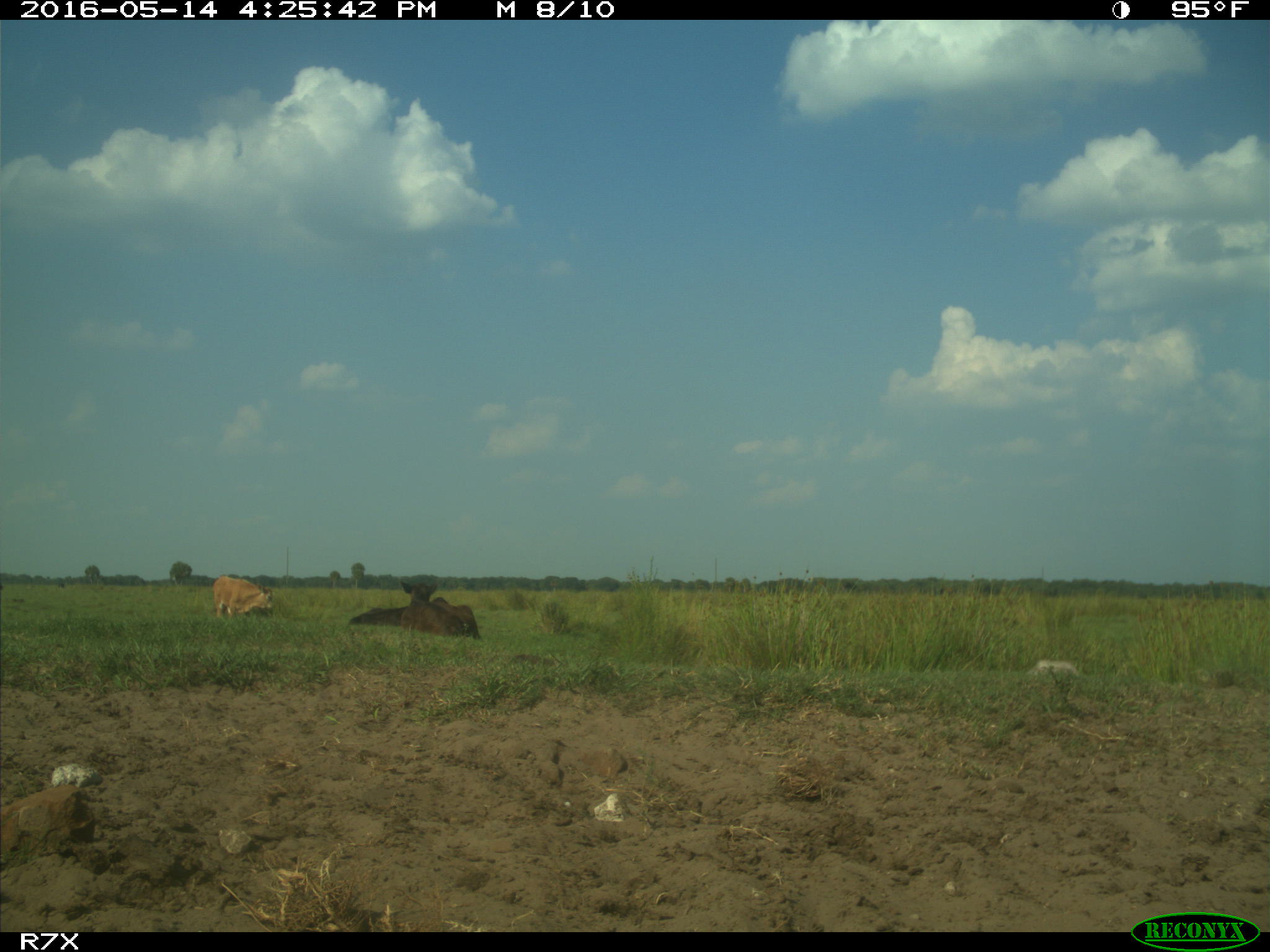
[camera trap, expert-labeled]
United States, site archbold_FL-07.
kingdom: Animalia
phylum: Chordata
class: Mammalia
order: Artiodactyla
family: Bovidae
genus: Bos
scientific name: Bos taurus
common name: domestic cow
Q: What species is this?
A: Bos taurus (domestic cow).